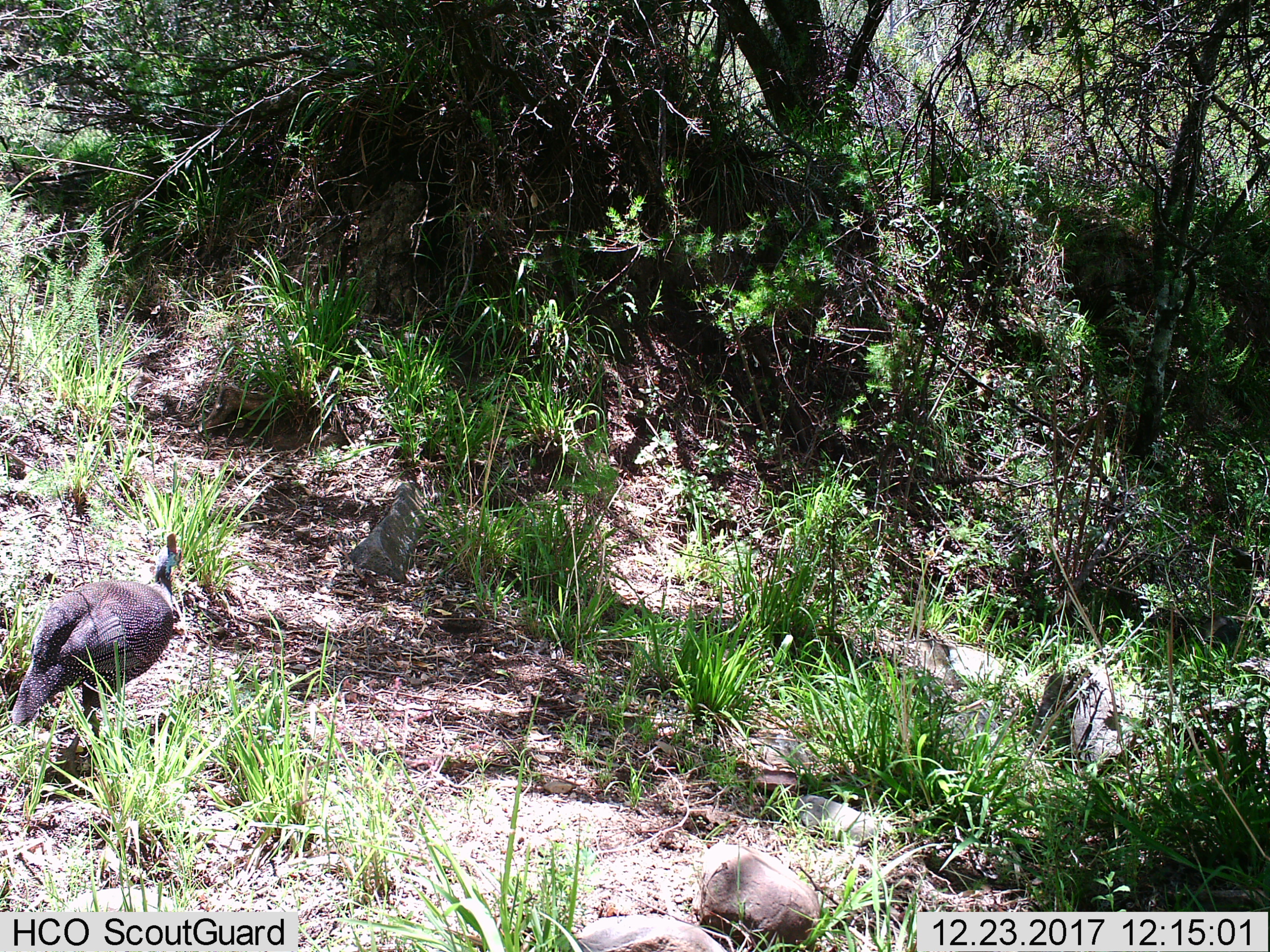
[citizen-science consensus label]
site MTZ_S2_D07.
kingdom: Animalia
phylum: Chordata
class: Aves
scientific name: Aves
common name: bird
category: birdother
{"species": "birdother (bird) (Aves)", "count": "1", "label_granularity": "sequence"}